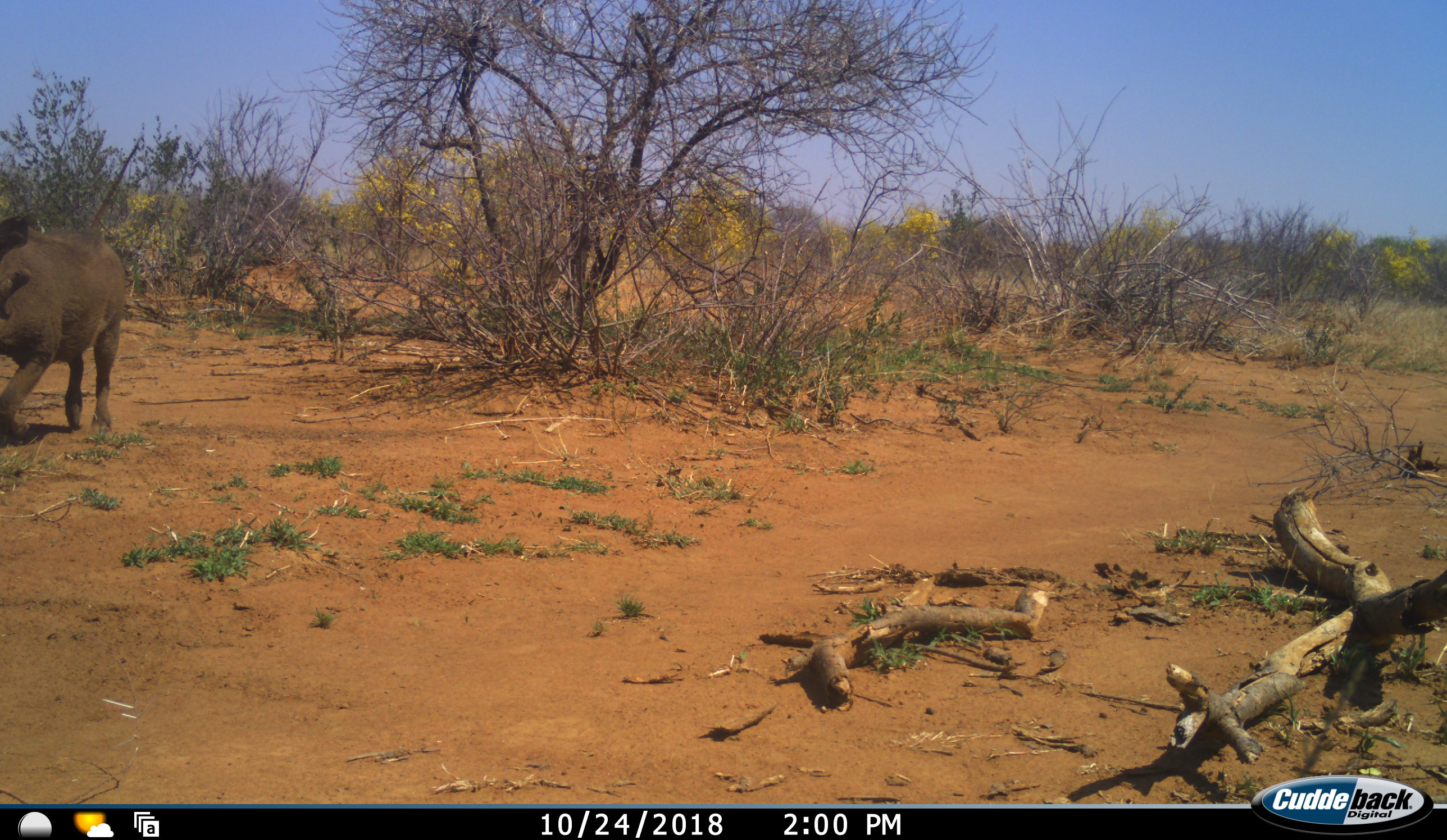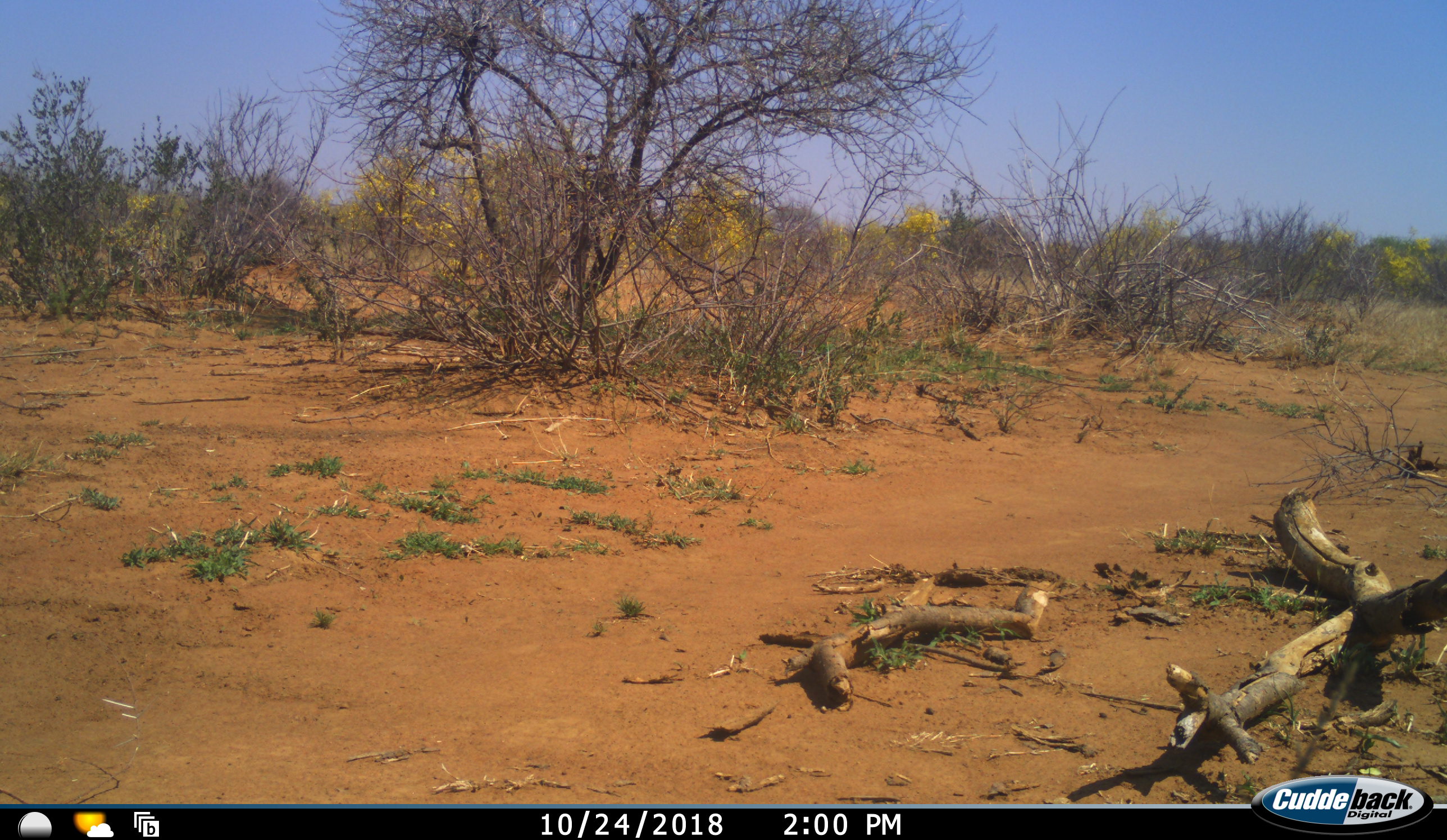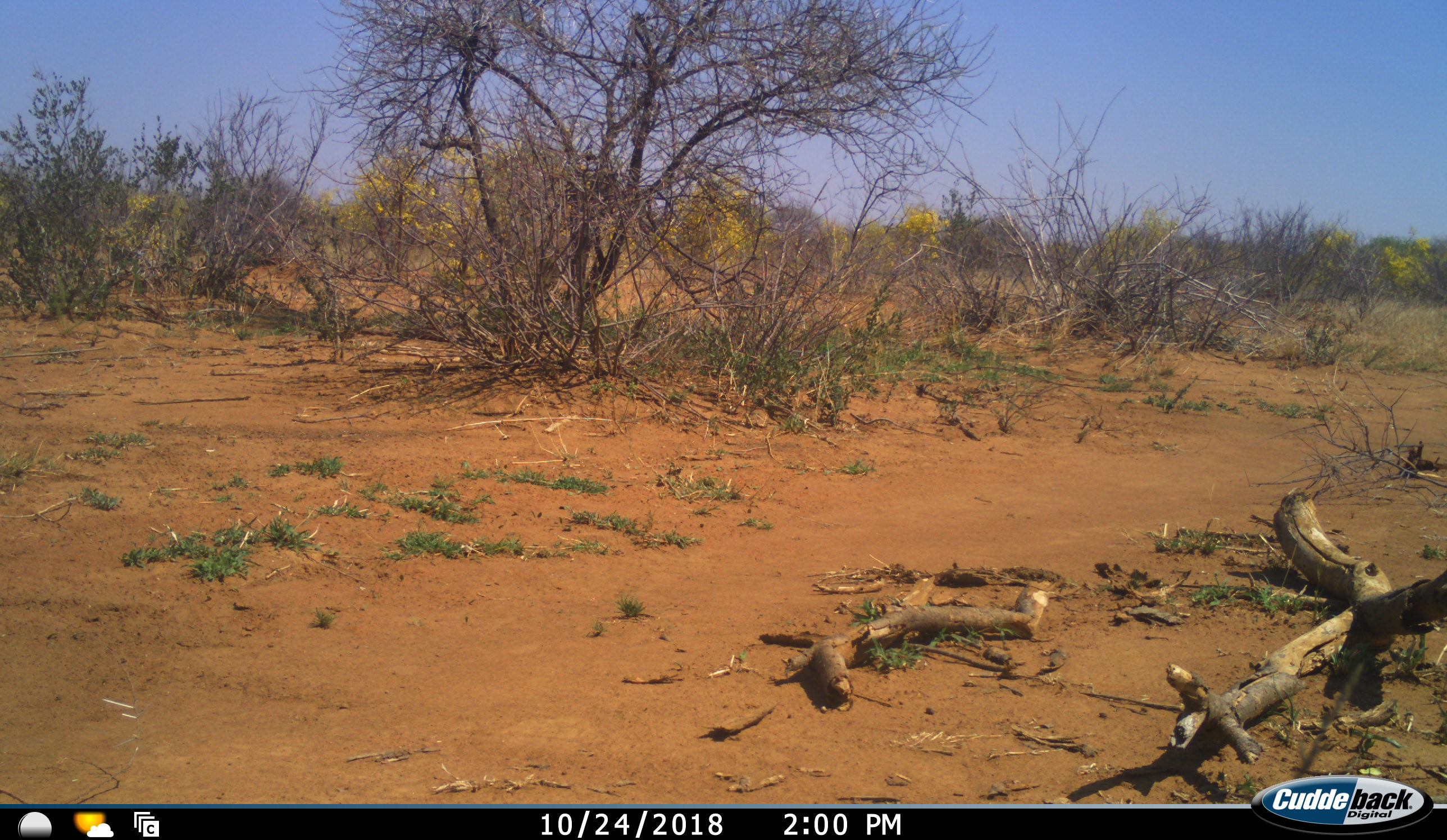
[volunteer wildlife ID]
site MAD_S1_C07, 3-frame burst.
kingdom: Animalia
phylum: Chordata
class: Mammalia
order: Artiodactyla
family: Bovidae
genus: Syncerus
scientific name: Syncerus caffer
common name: african buffalo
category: buffalo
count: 1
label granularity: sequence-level